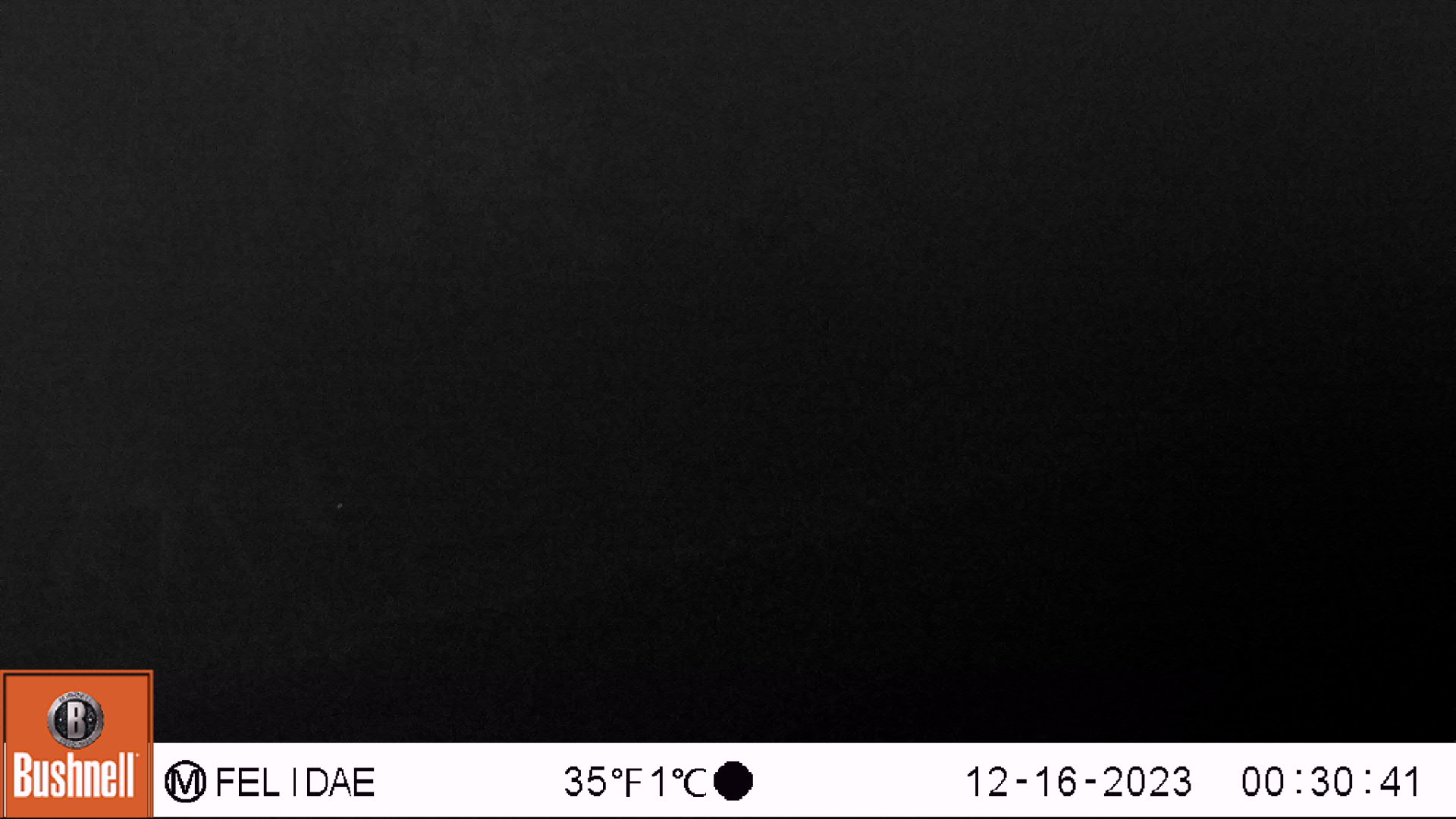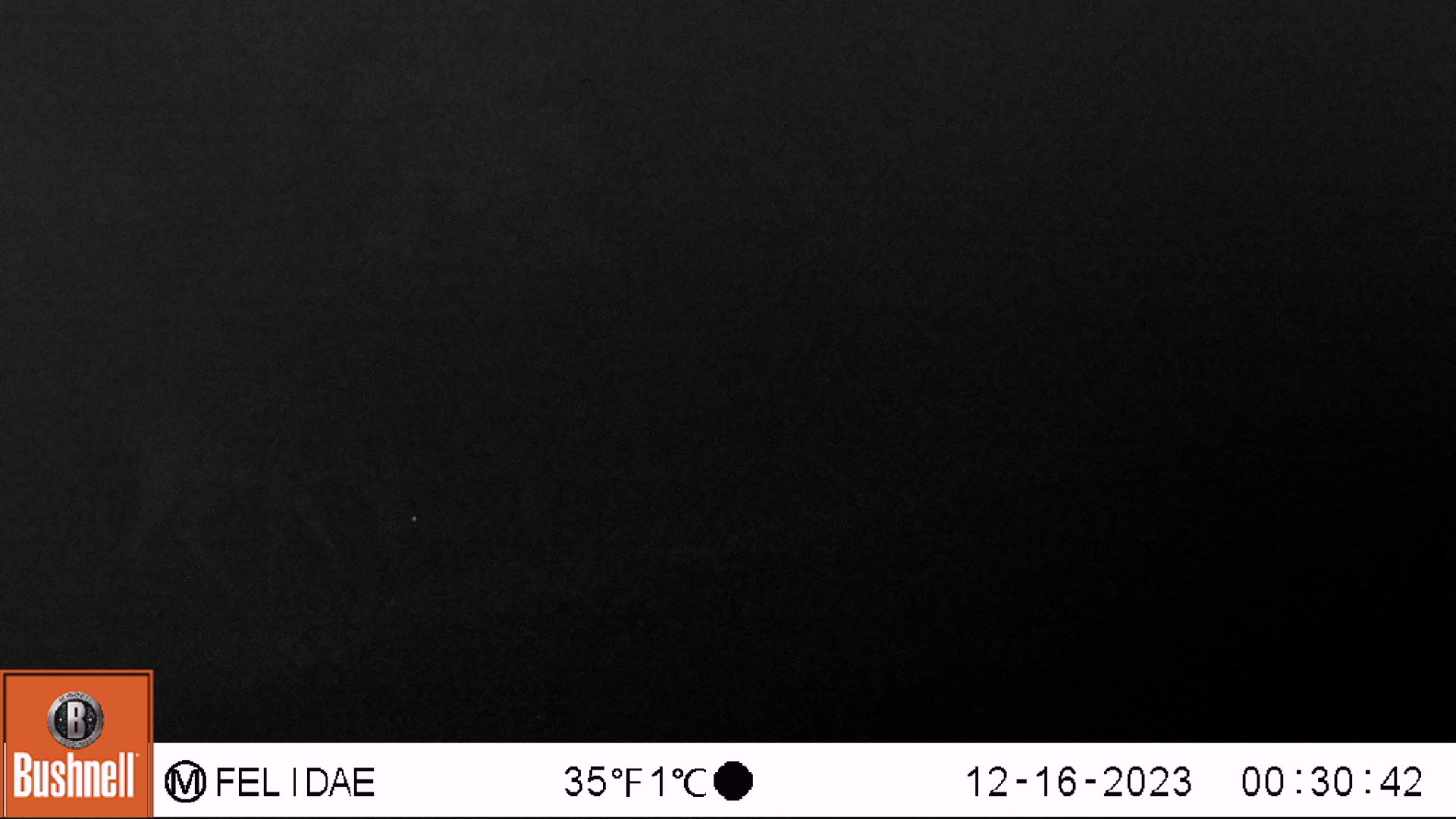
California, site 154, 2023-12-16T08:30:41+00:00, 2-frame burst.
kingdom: Animalia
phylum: Chordata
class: Mammalia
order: Artiodactyla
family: Cervidae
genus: Odocoileus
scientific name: Odocoileus hemionus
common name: mule deer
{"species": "mule deer (Odocoileus hemionus)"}